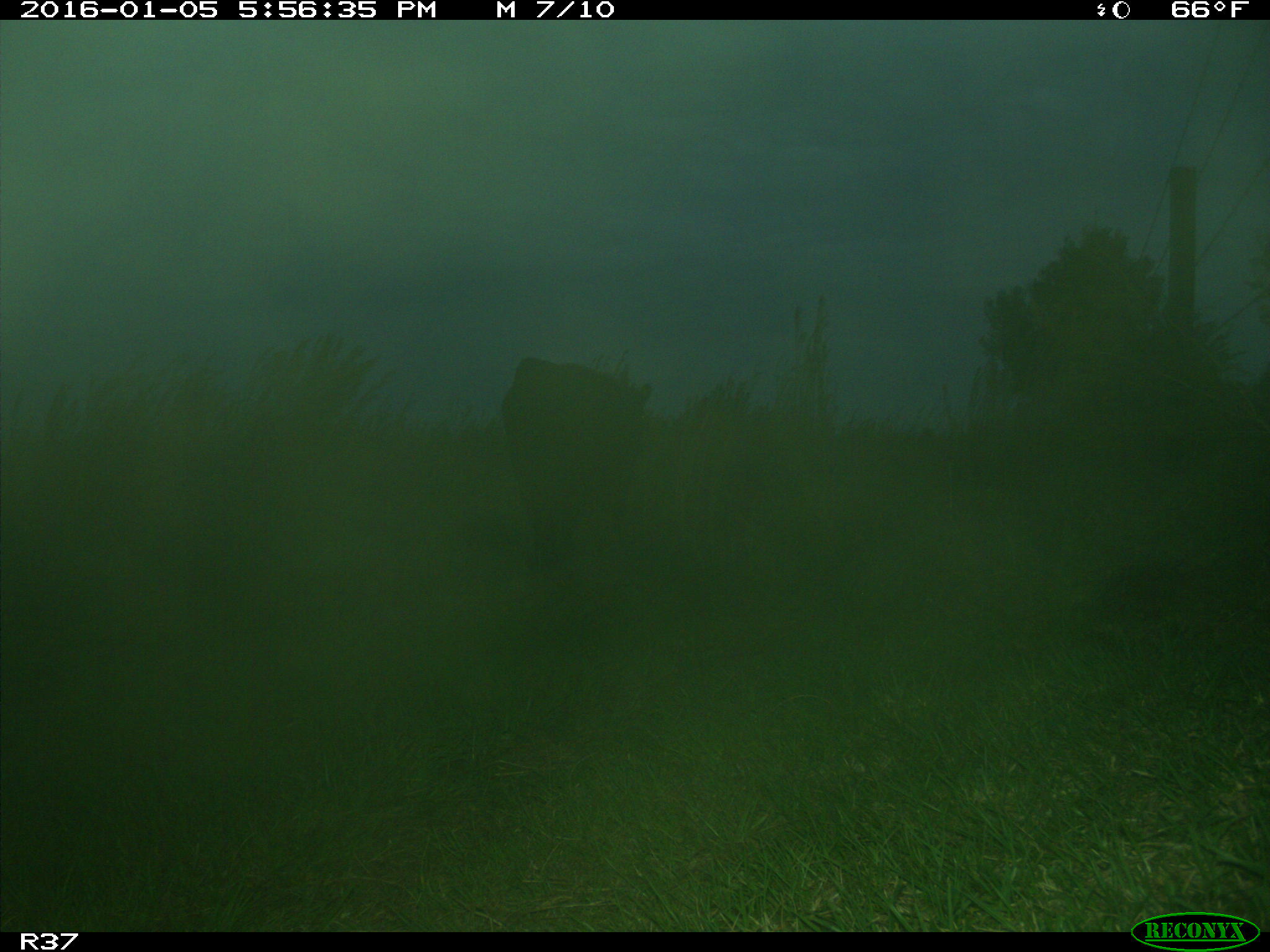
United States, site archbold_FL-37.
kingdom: Animalia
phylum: Chordata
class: Mammalia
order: Artiodactyla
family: Bovidae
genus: Bos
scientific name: Bos taurus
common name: domestic cow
Bos taurus (domestic cow).